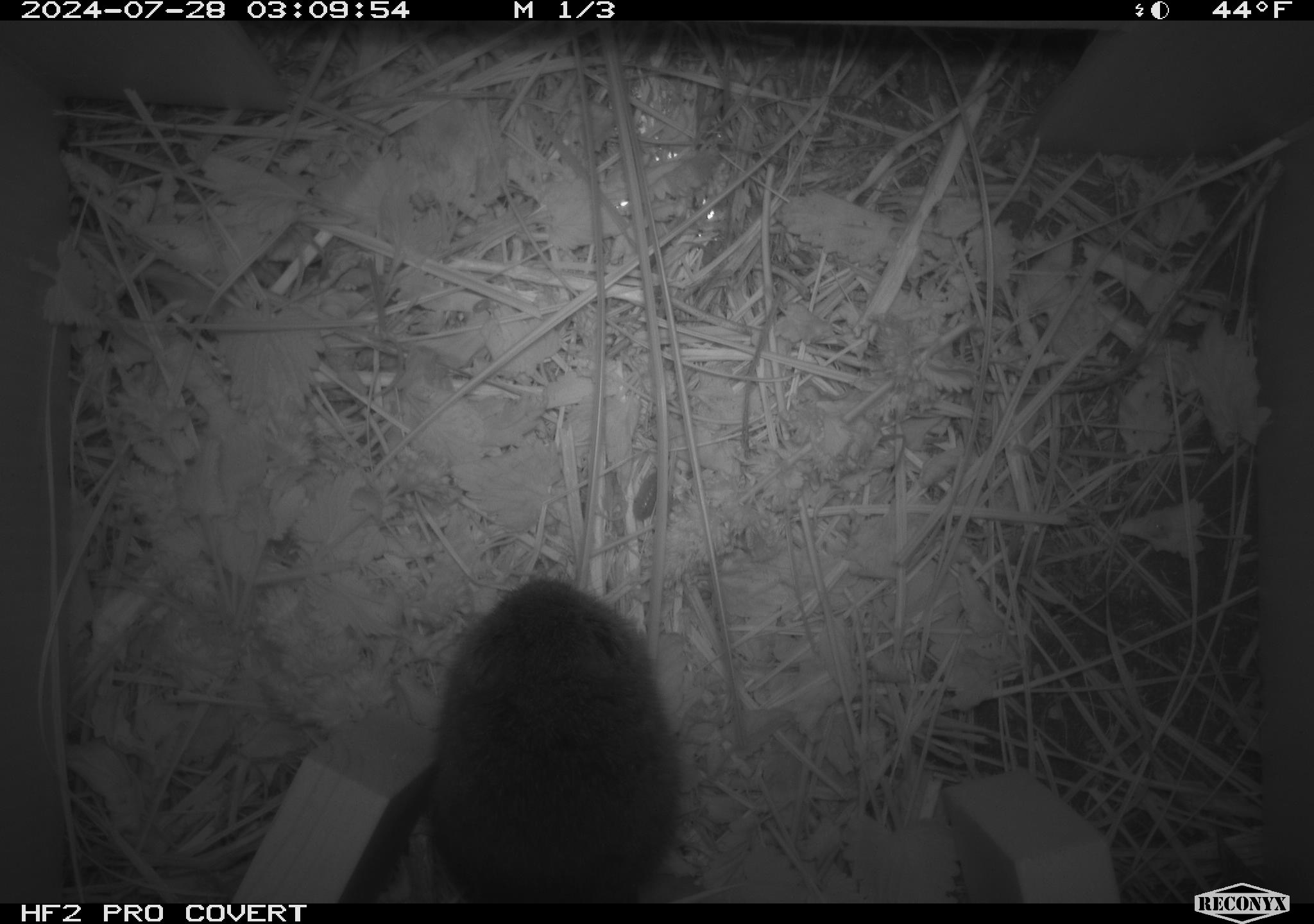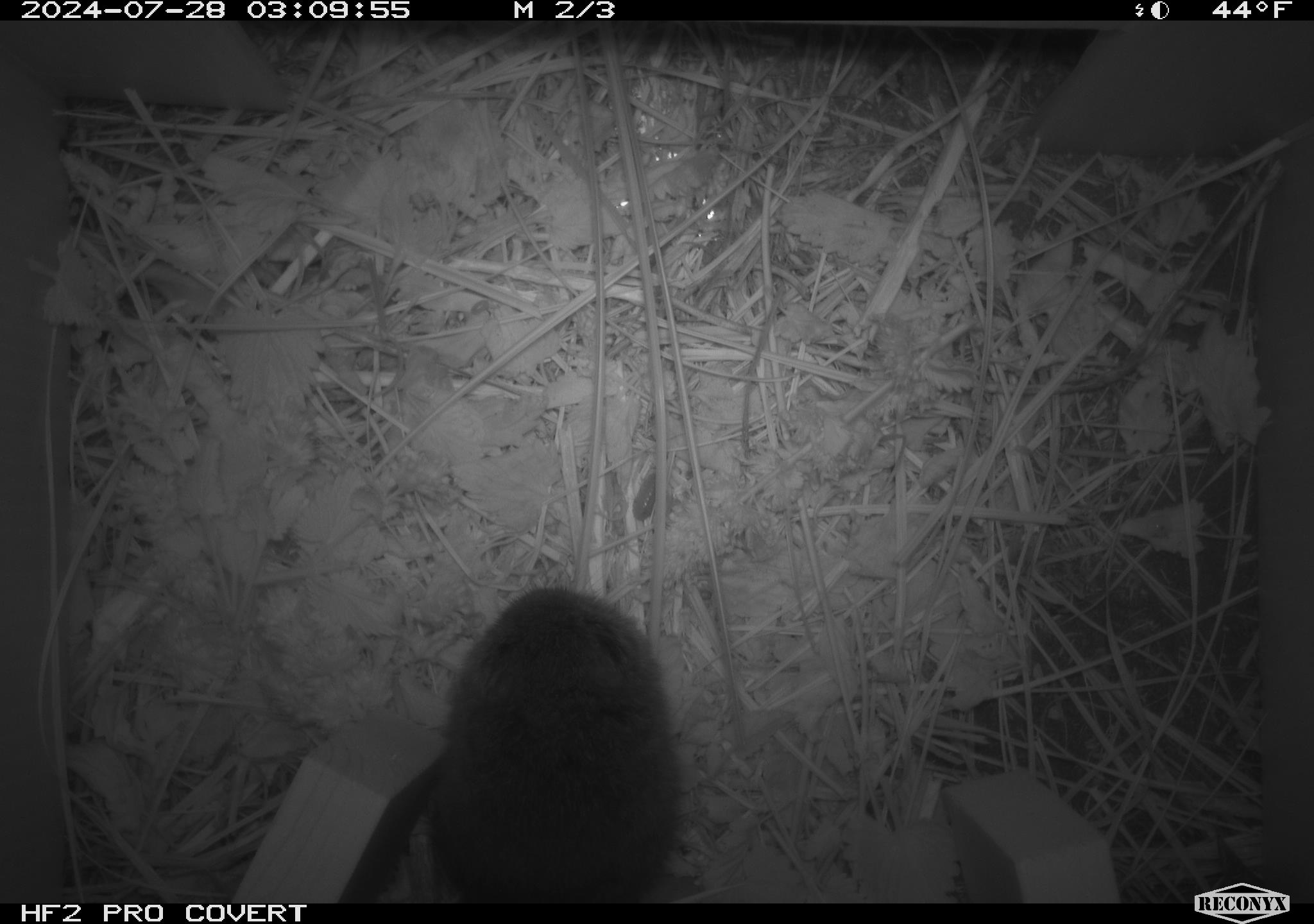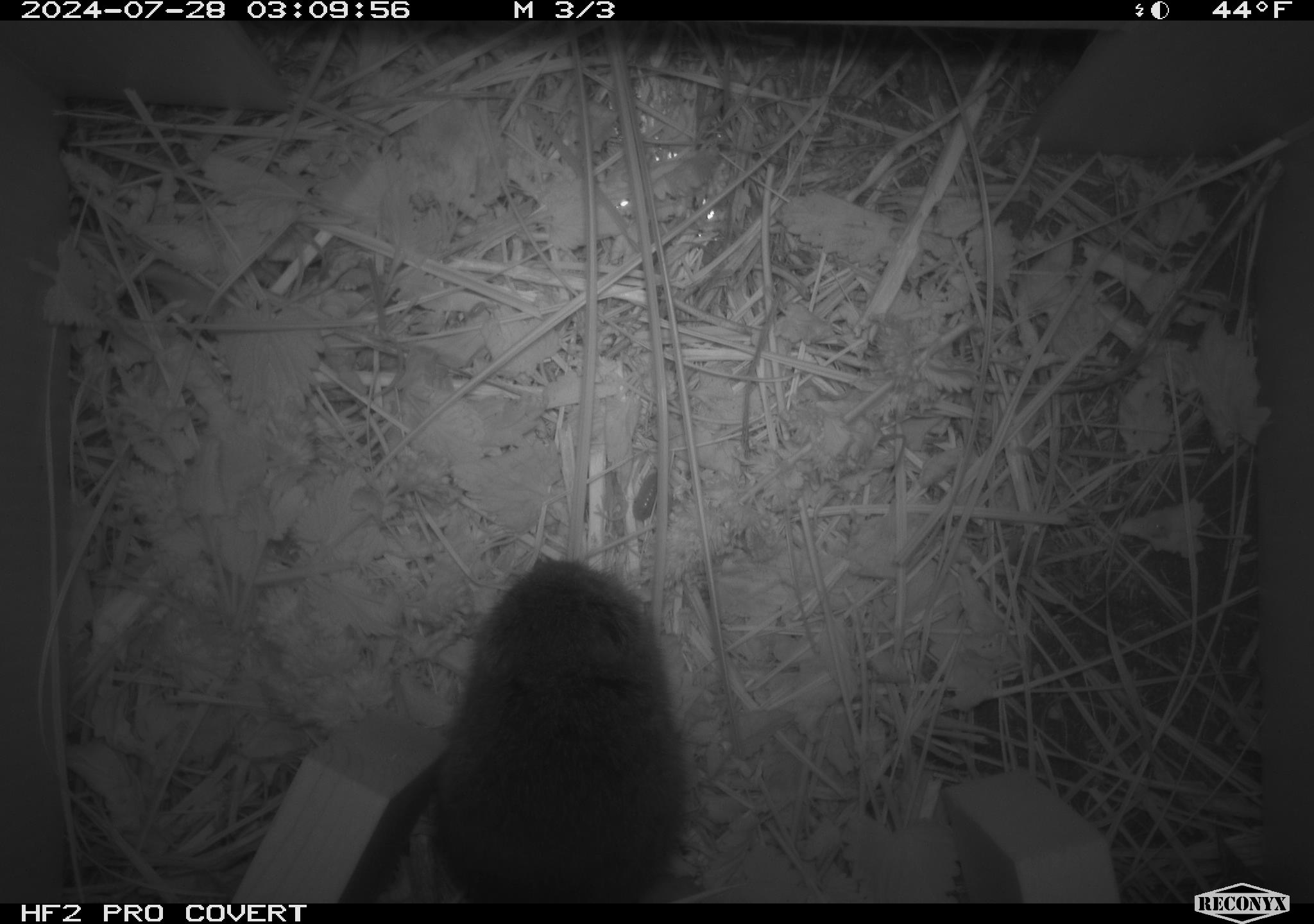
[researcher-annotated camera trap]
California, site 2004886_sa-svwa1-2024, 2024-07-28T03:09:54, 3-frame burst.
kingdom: Animalia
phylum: Chordata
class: Mammalia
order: Rodentia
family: Cricetidae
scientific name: Arvicolinae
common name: voles, lemmings, and muskrats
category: arvicolinae subfamily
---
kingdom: Animalia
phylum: Arthropoda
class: Malacostraca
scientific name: Malacostraca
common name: amphipods, crabs, isopods, krill, lobsters and shrimps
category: malacostracan